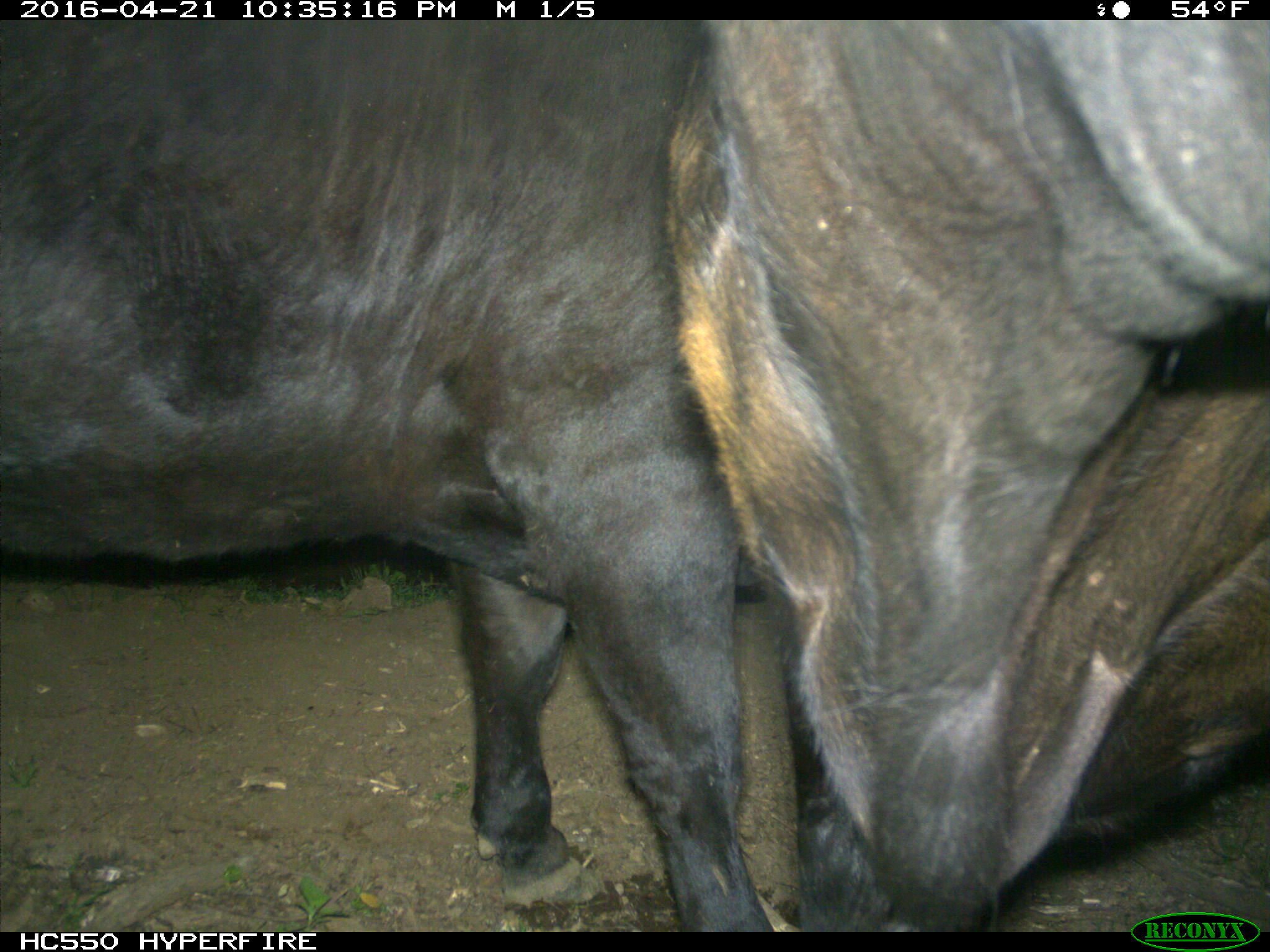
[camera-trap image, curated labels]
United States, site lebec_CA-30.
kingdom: Animalia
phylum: Chordata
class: Mammalia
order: Artiodactyla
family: Bovidae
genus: Bos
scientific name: Bos taurus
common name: domestic cow